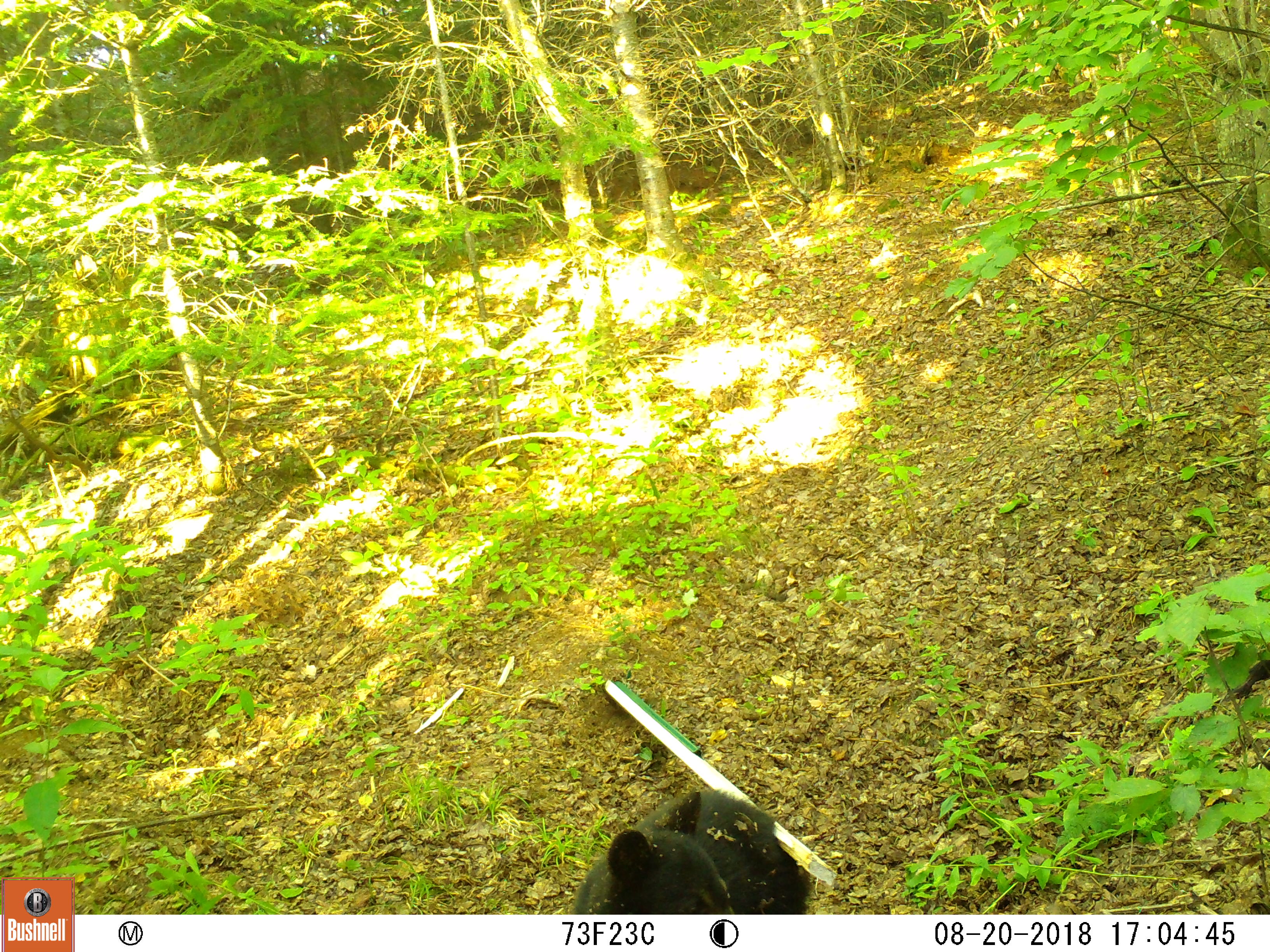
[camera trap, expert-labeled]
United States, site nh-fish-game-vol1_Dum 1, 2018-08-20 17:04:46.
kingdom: Animalia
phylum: Chordata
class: Mammalia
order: Carnivora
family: Ursidae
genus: Ursus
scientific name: Ursus americanus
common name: black bear